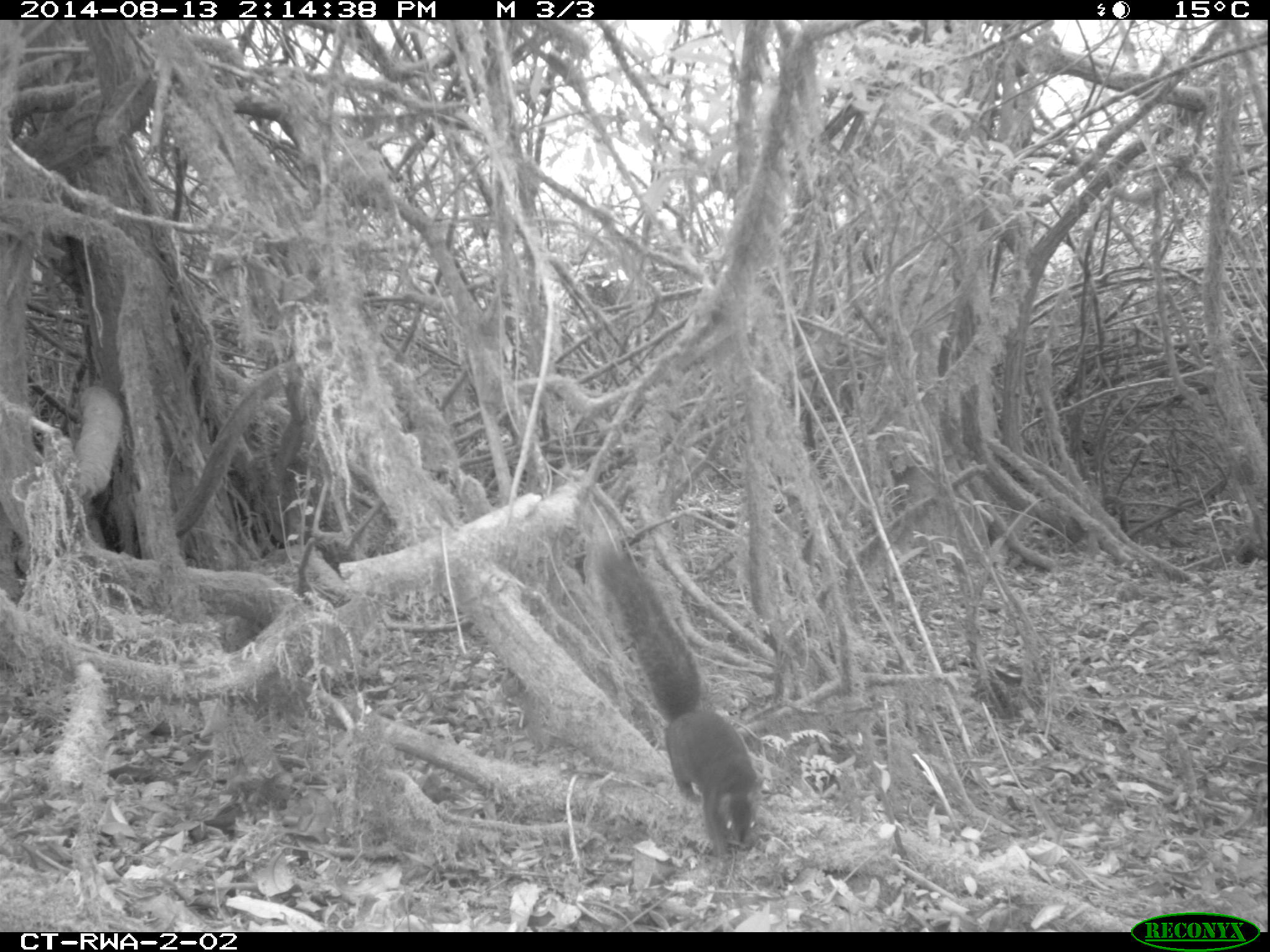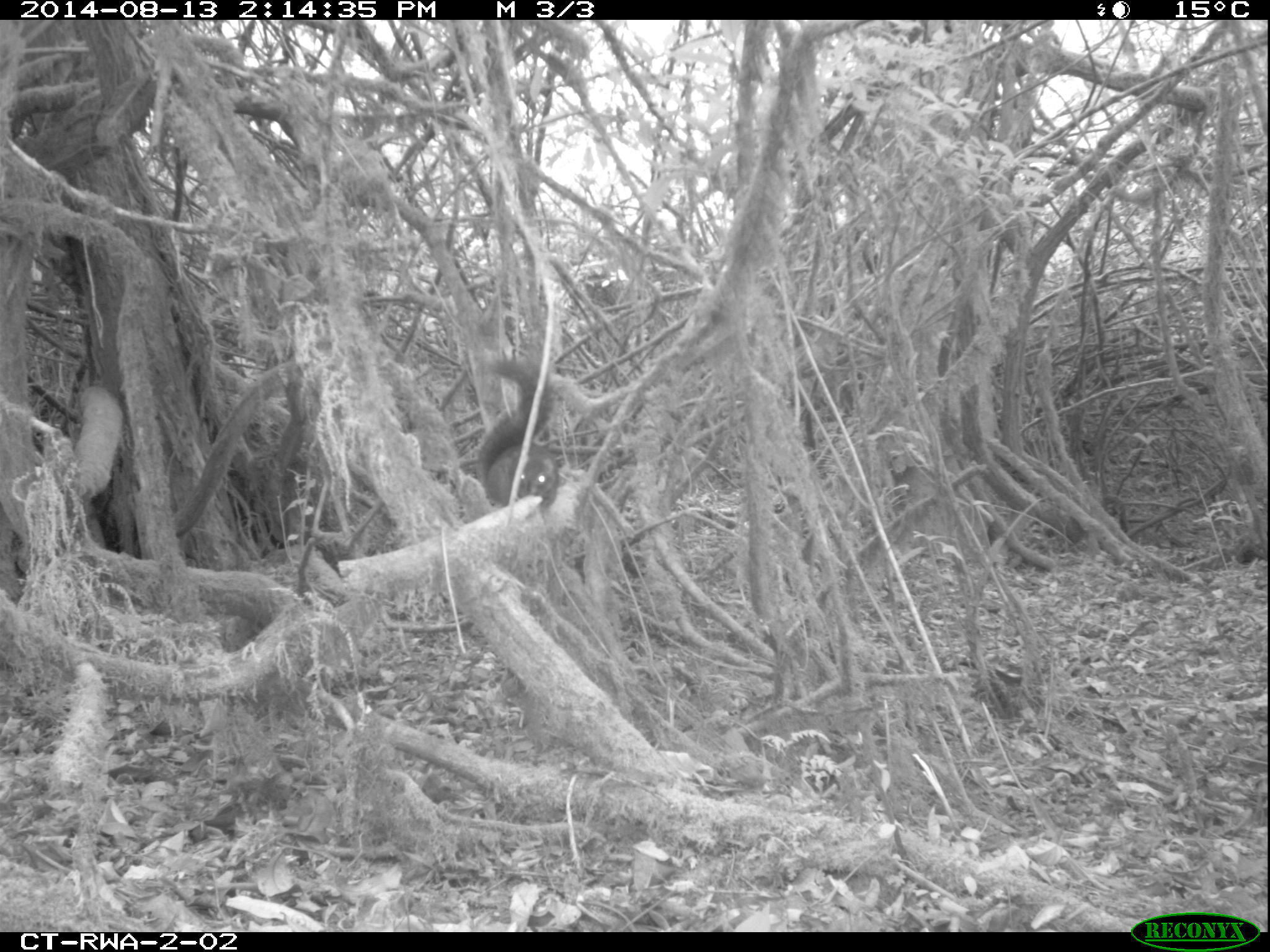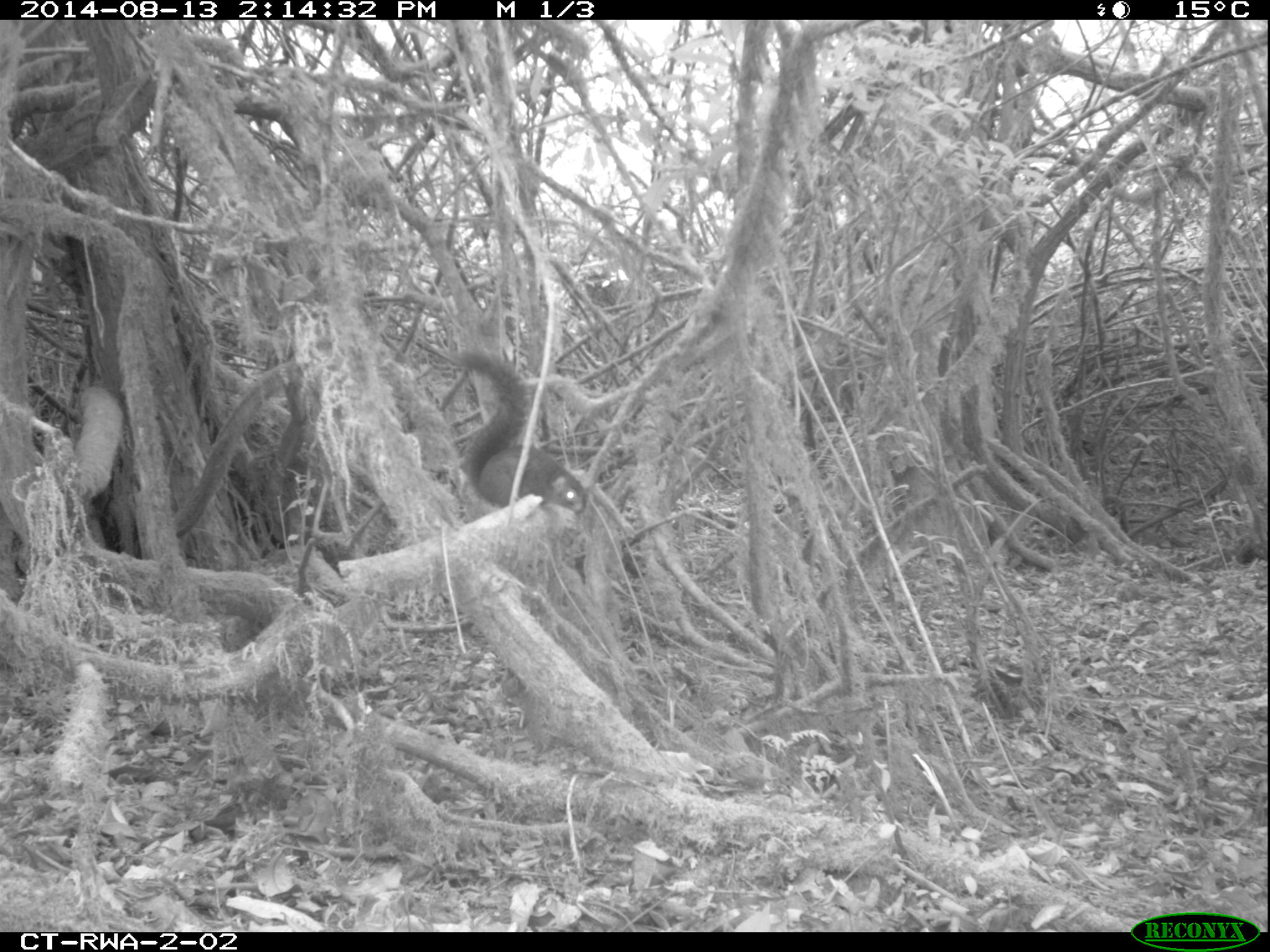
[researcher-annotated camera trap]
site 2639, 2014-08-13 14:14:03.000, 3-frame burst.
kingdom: Animalia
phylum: Chordata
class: Mammalia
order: Rodentia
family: Sciuridae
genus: Funisciurus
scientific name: Funisciurus carruthersi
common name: carruther's mountain squirrel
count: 1